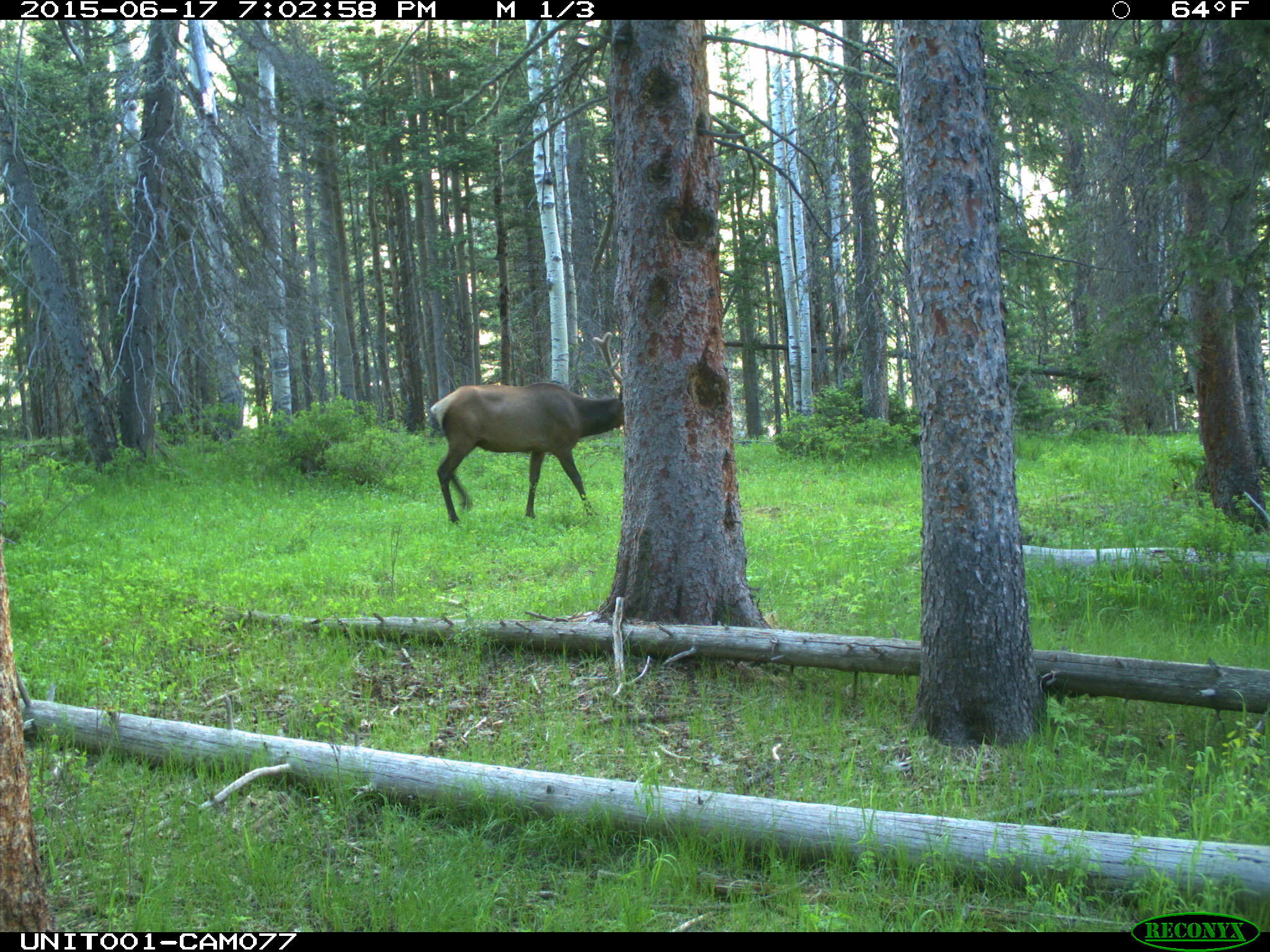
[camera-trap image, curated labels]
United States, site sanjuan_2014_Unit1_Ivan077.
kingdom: Animalia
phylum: Chordata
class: Mammalia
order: Artiodactyla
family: Cervidae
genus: Cervus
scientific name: Cervus elaphus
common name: red deer